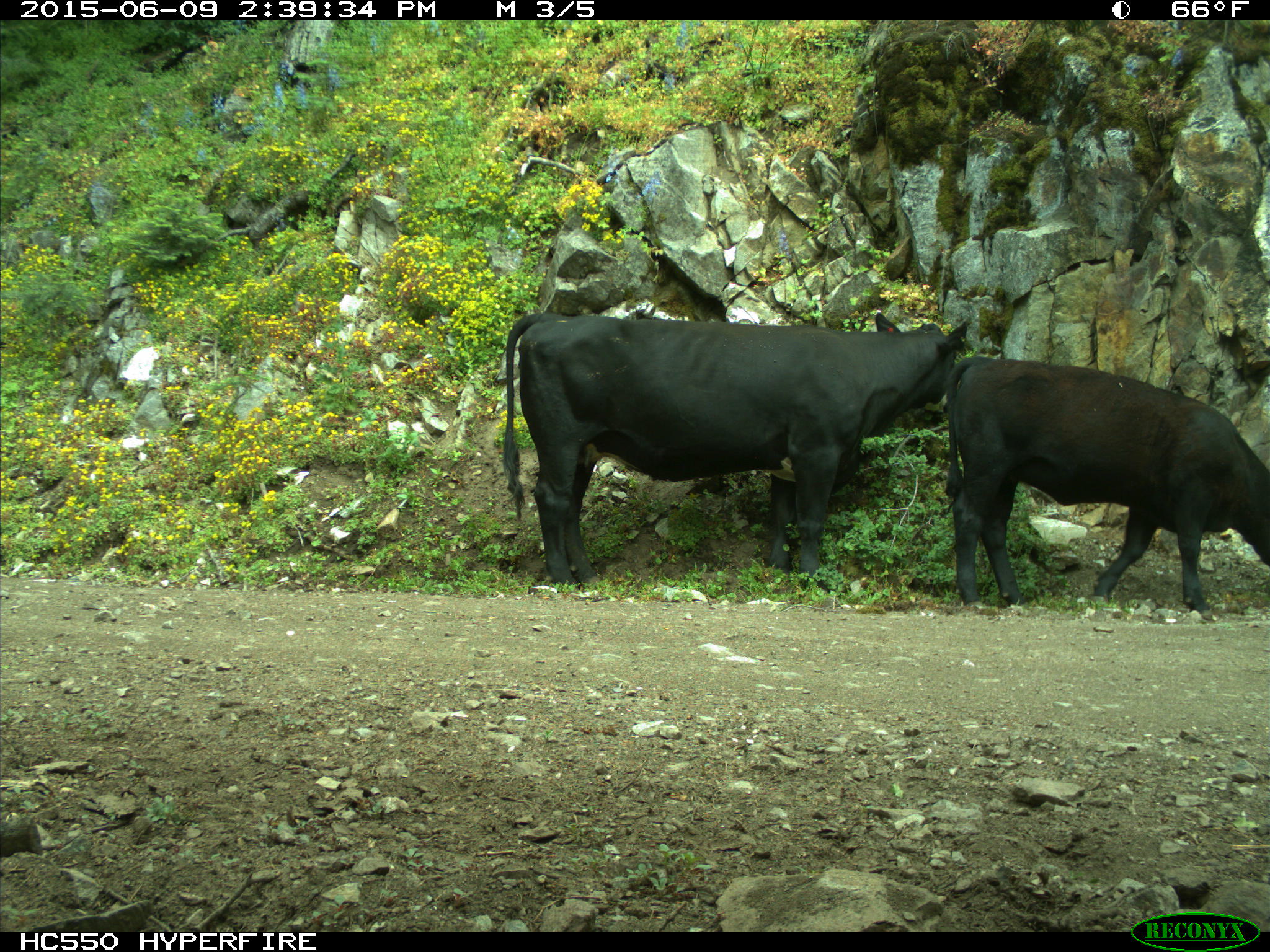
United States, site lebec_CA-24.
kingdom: Animalia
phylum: Chordata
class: Mammalia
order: Artiodactyla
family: Bovidae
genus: Bos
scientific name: Bos taurus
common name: domestic cow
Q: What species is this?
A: Bos taurus (domestic cow).